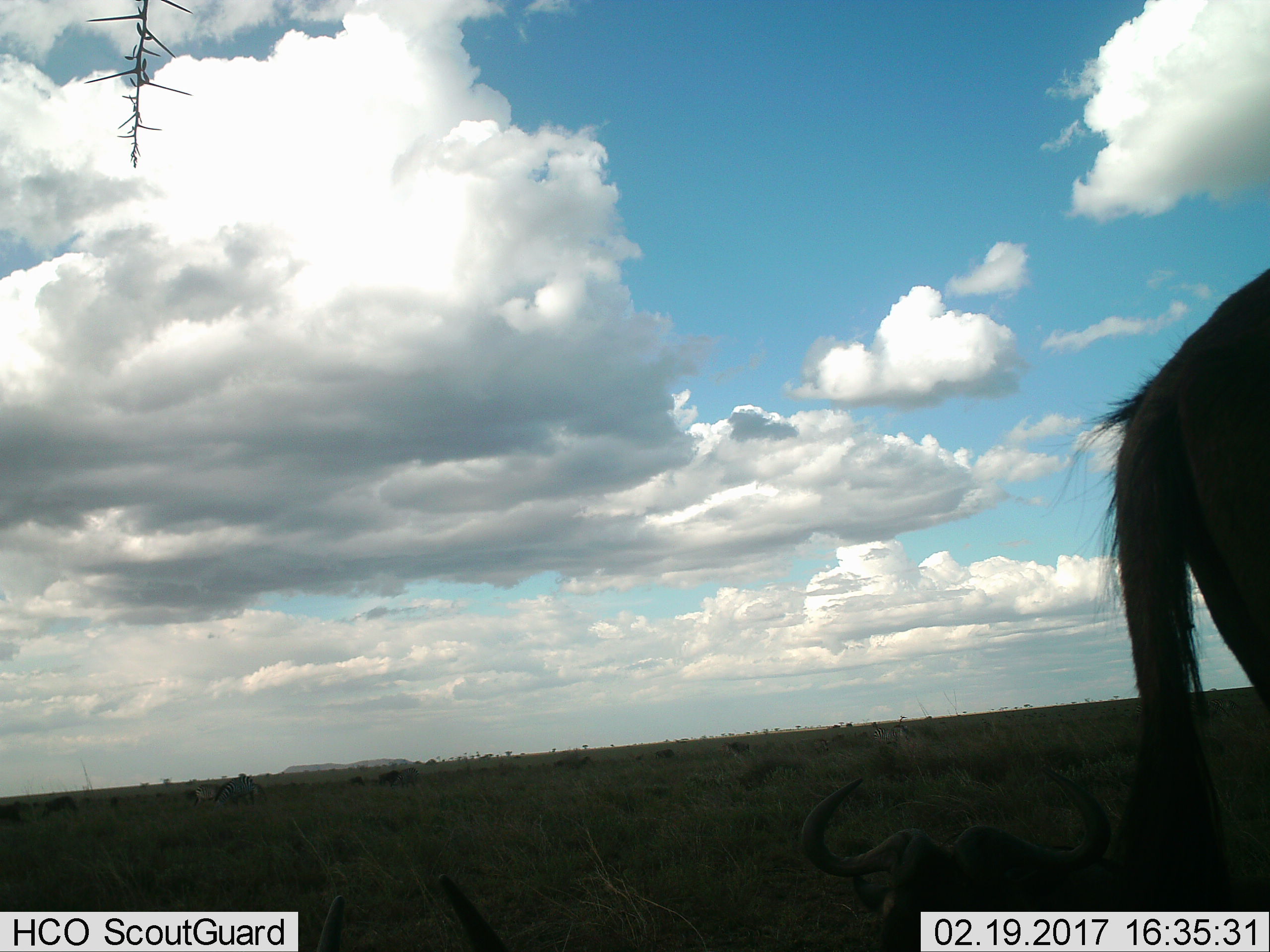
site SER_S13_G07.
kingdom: Animalia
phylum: Chordata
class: Mammalia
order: Artiodactyla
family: Bovidae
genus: Connochaetes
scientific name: Connochaetes taurinus taurinus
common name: blue wildebeest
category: wildebeestblue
Wildebeestblue (blue wildebeest) (Connochaetes taurinus taurinus), count 3. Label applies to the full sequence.